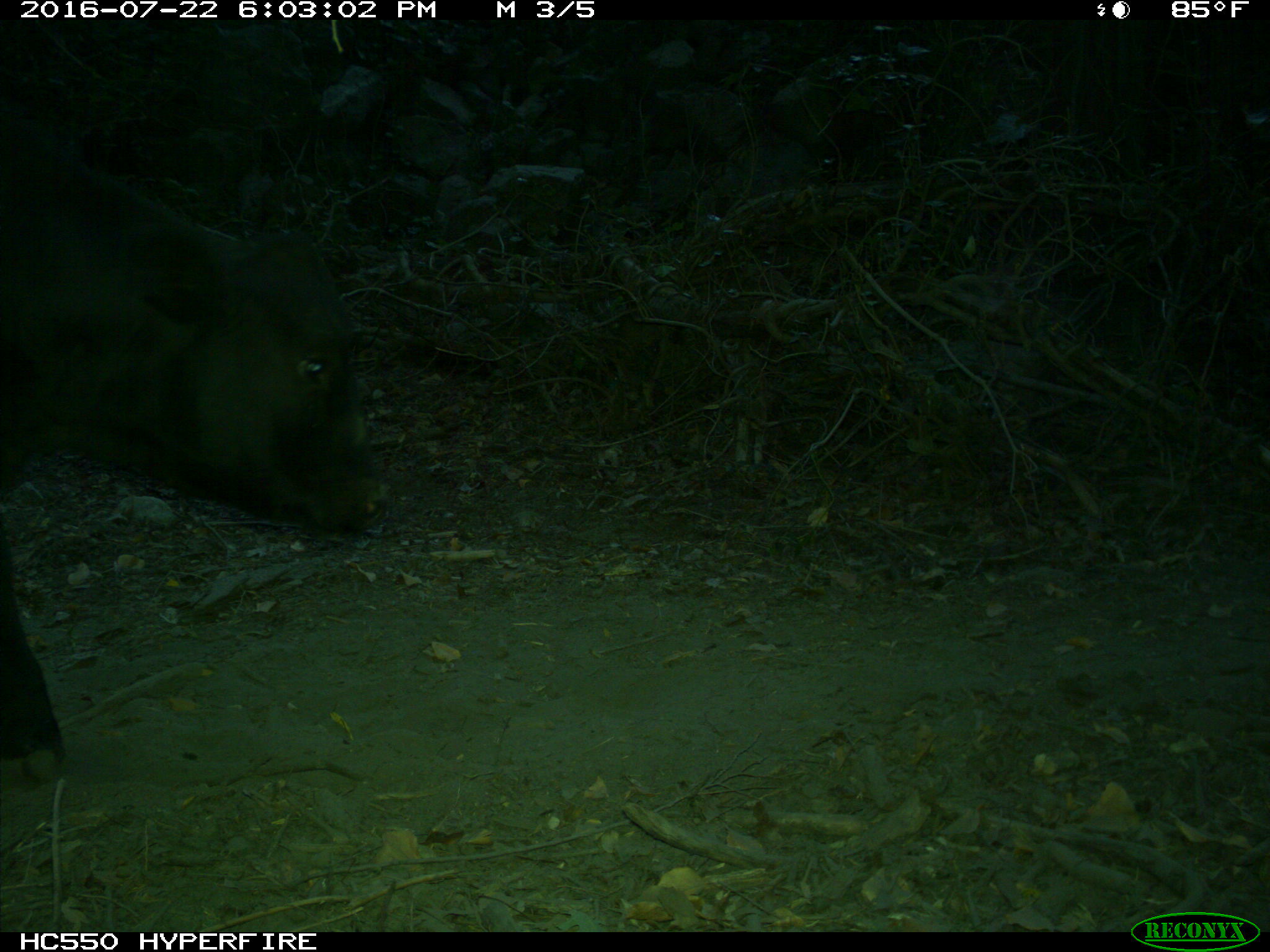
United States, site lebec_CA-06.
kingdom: Animalia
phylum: Chordata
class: Mammalia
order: Artiodactyla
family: Bovidae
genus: Bos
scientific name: Bos taurus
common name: domestic cow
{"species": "Bos taurus (domestic cow)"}